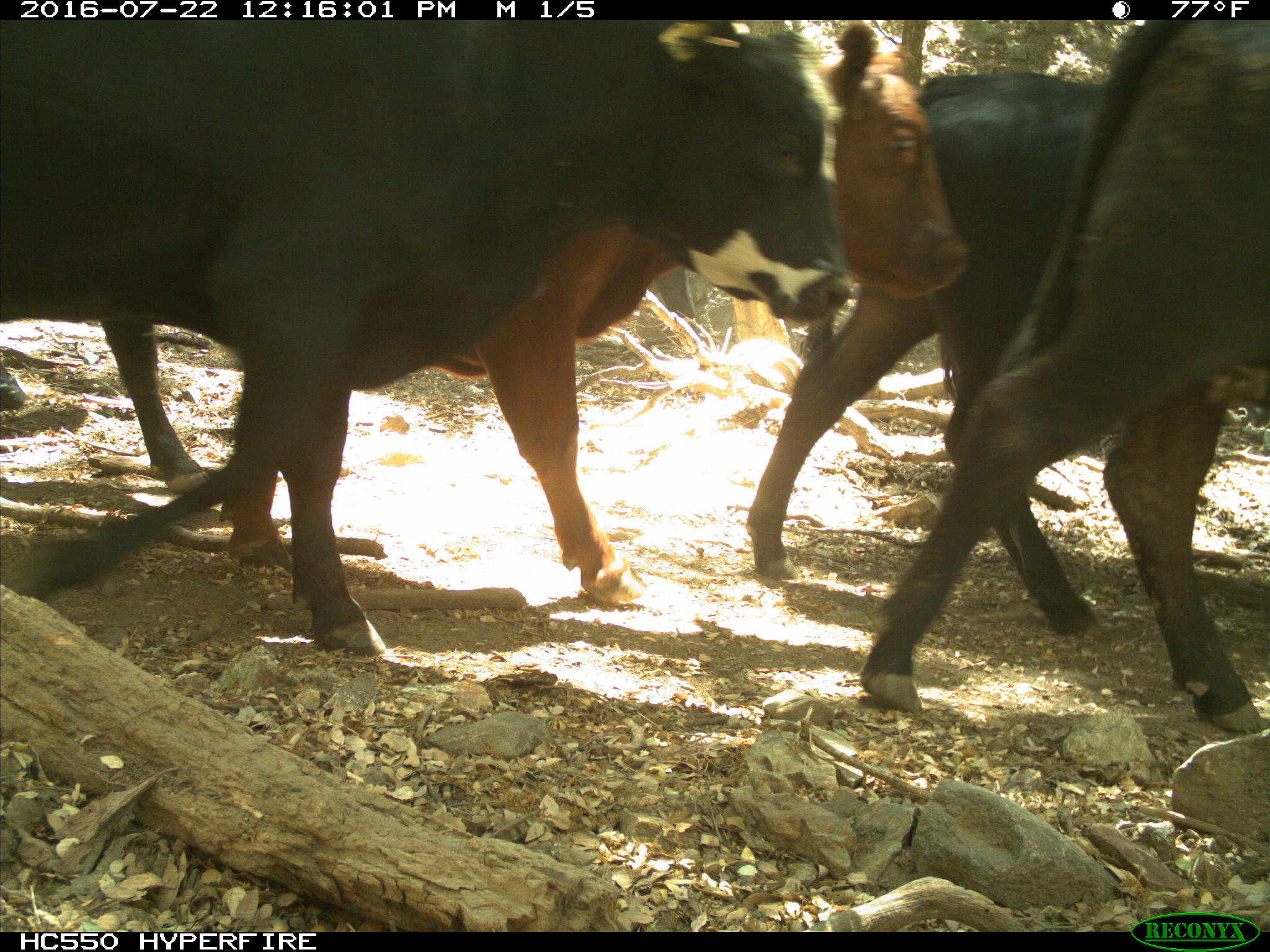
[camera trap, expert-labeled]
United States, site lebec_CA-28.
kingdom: Animalia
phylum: Chordata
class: Mammalia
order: Artiodactyla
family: Bovidae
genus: Bos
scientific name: Bos taurus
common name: domestic cow